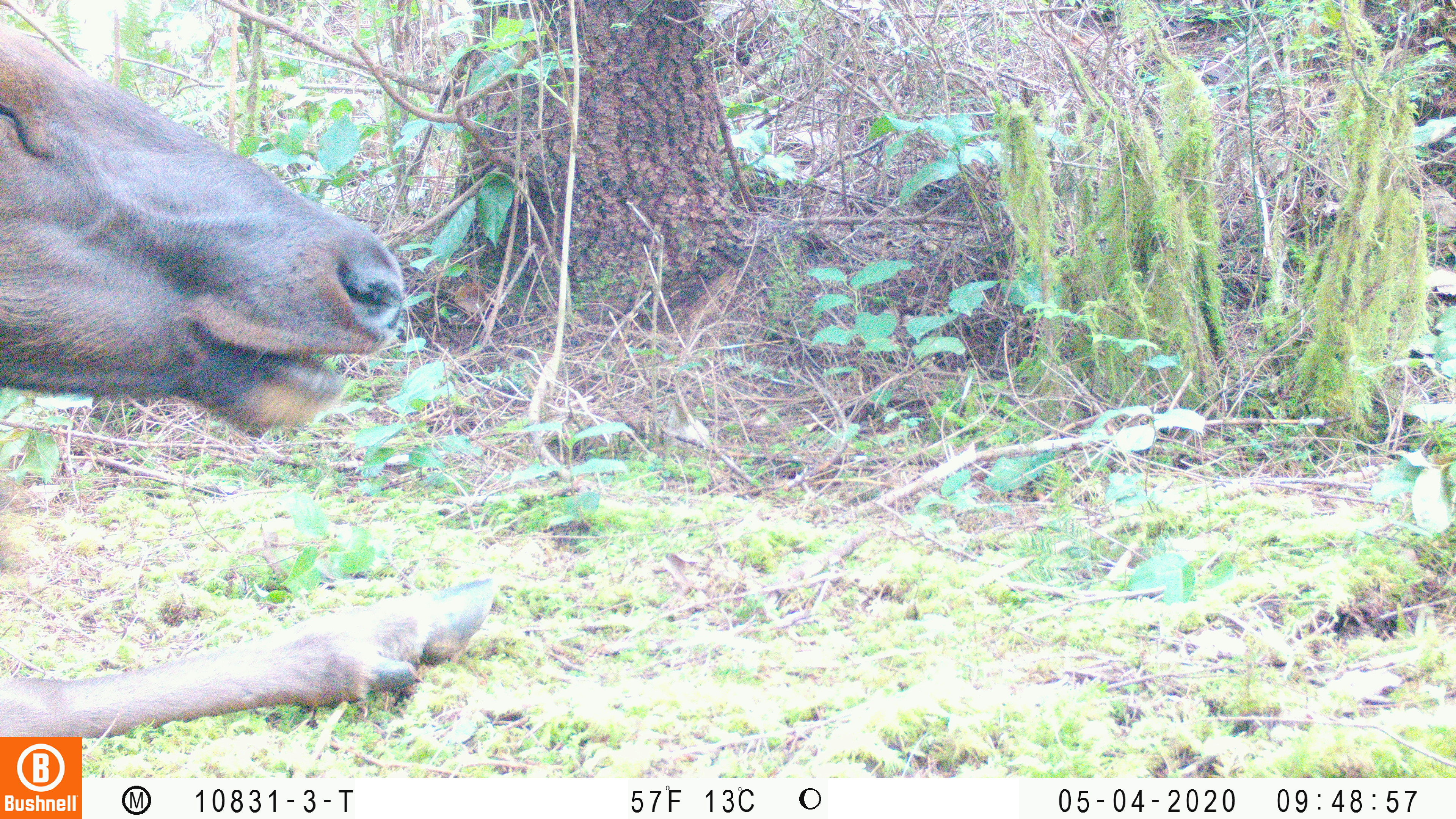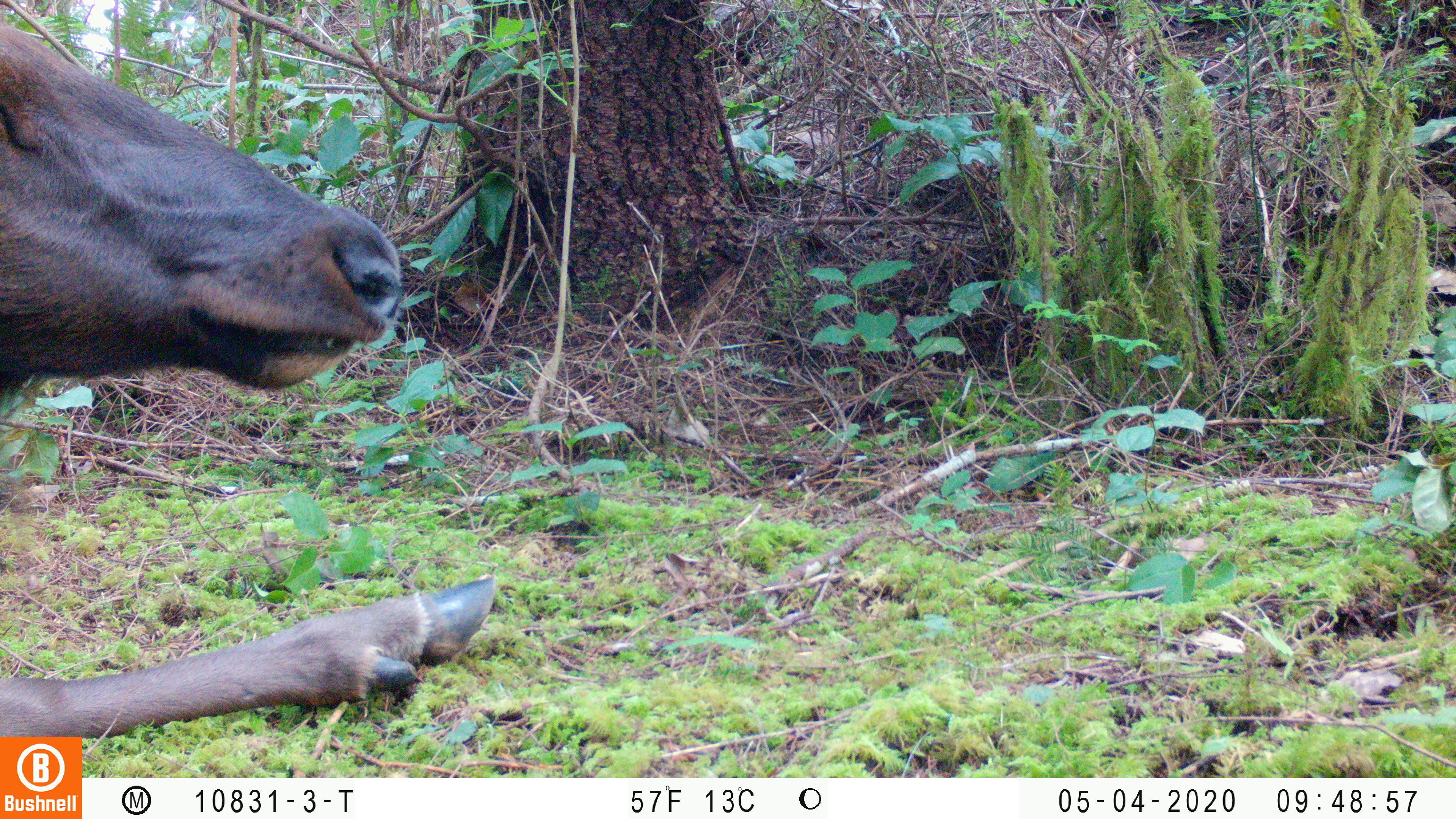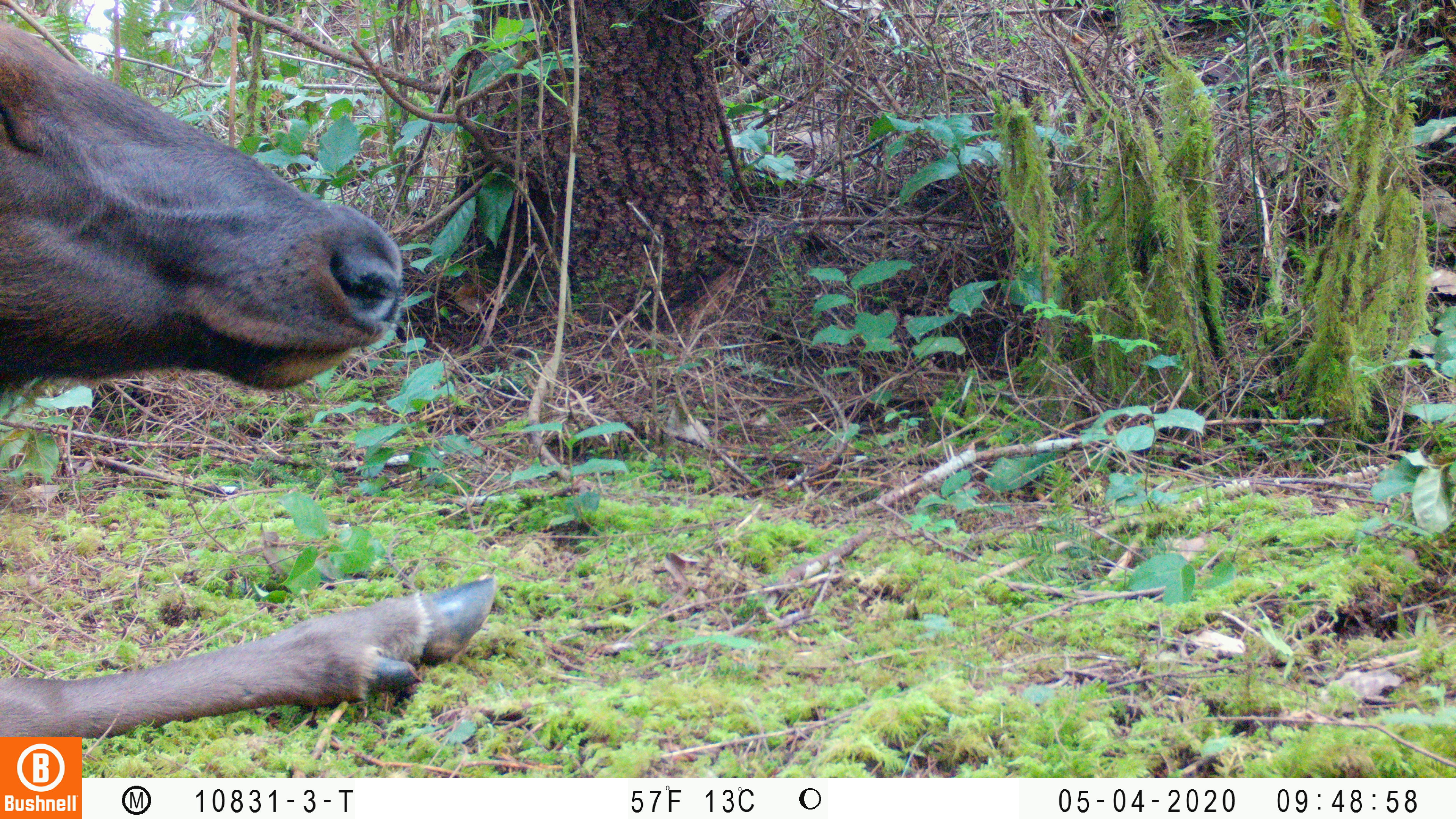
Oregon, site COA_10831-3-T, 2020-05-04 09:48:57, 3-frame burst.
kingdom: Animalia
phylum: Chordata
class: Mammalia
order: Artiodactyla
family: Cervidae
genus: Cervus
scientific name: Cervus canadensis roosevelti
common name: roosevelt elk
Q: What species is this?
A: Roosevelt elk (Cervus canadensis roosevelti).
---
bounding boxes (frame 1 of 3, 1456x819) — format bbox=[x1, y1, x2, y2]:
roosevelt elk: bbox=[2, 21, 505, 728]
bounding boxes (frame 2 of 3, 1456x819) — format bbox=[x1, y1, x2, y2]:
roosevelt elk: bbox=[0, 14, 503, 727]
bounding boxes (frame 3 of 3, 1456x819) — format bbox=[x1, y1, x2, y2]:
roosevelt elk: bbox=[0, 12, 497, 732]